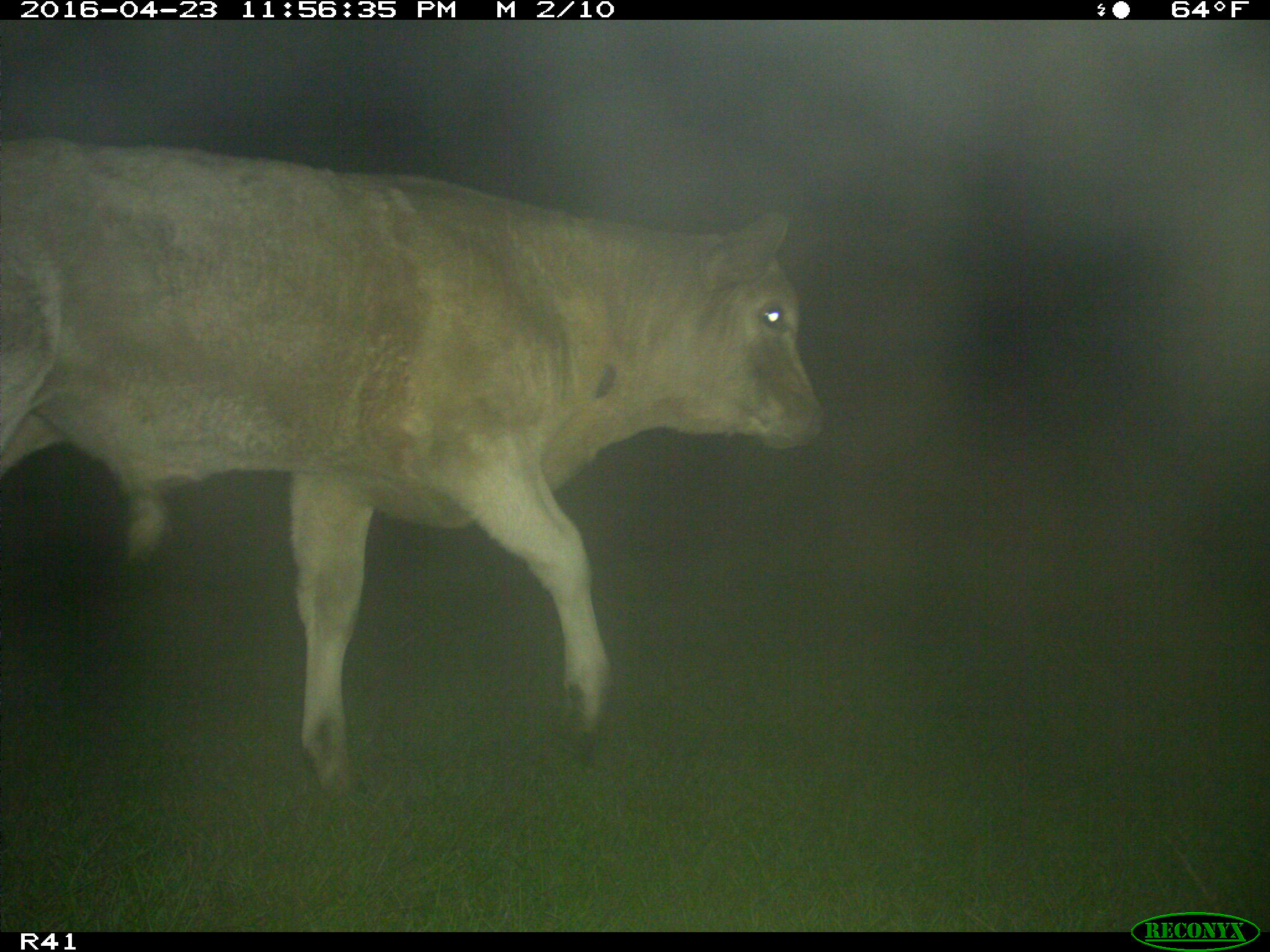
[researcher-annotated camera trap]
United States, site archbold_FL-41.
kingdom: Animalia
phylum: Chordata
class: Mammalia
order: Artiodactyla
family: Bovidae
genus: Bos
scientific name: Bos taurus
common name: domestic cow